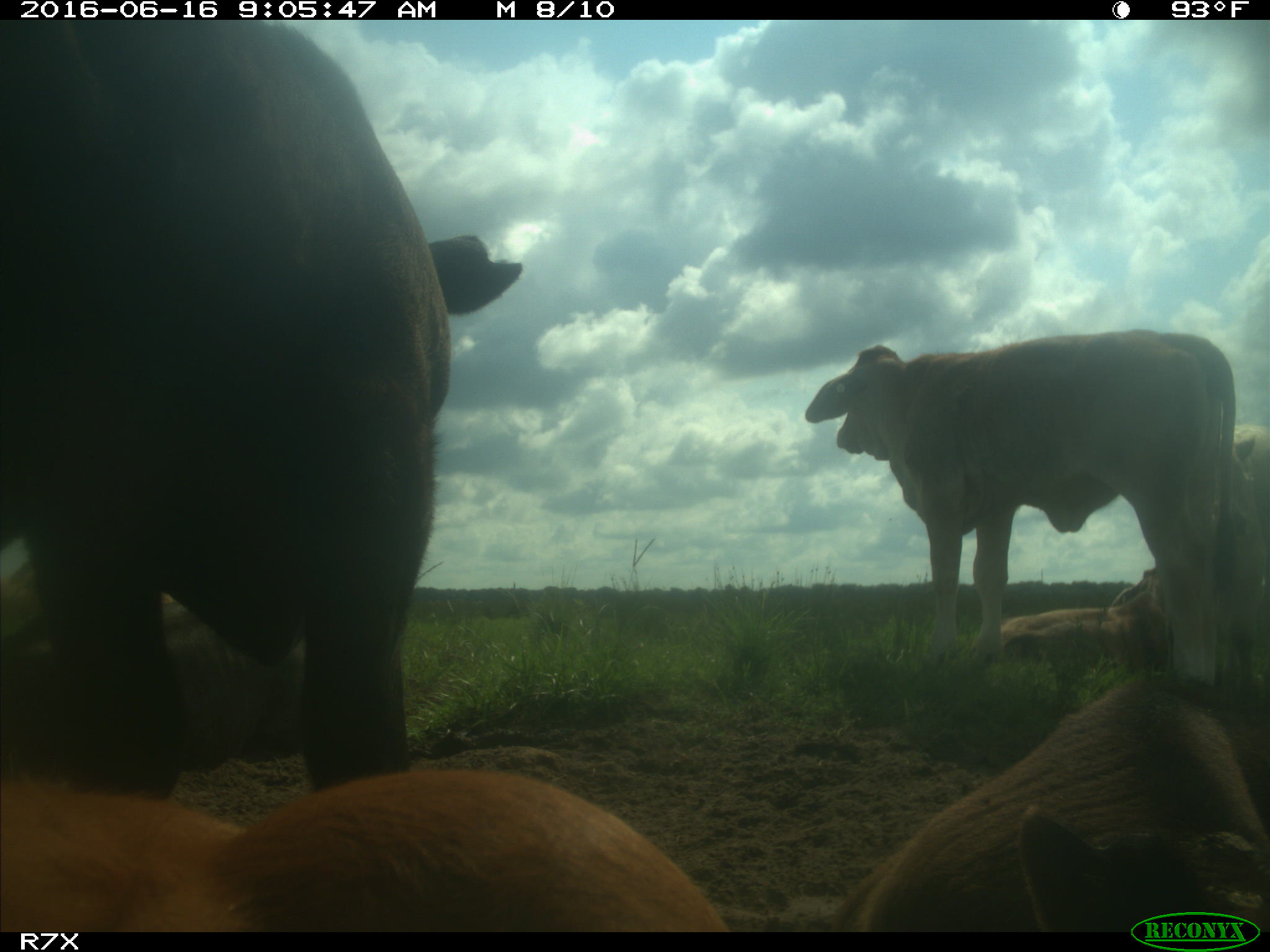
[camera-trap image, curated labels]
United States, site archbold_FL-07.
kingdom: Animalia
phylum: Chordata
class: Mammalia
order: Artiodactyla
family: Bovidae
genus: Bos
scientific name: Bos taurus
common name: domestic cow